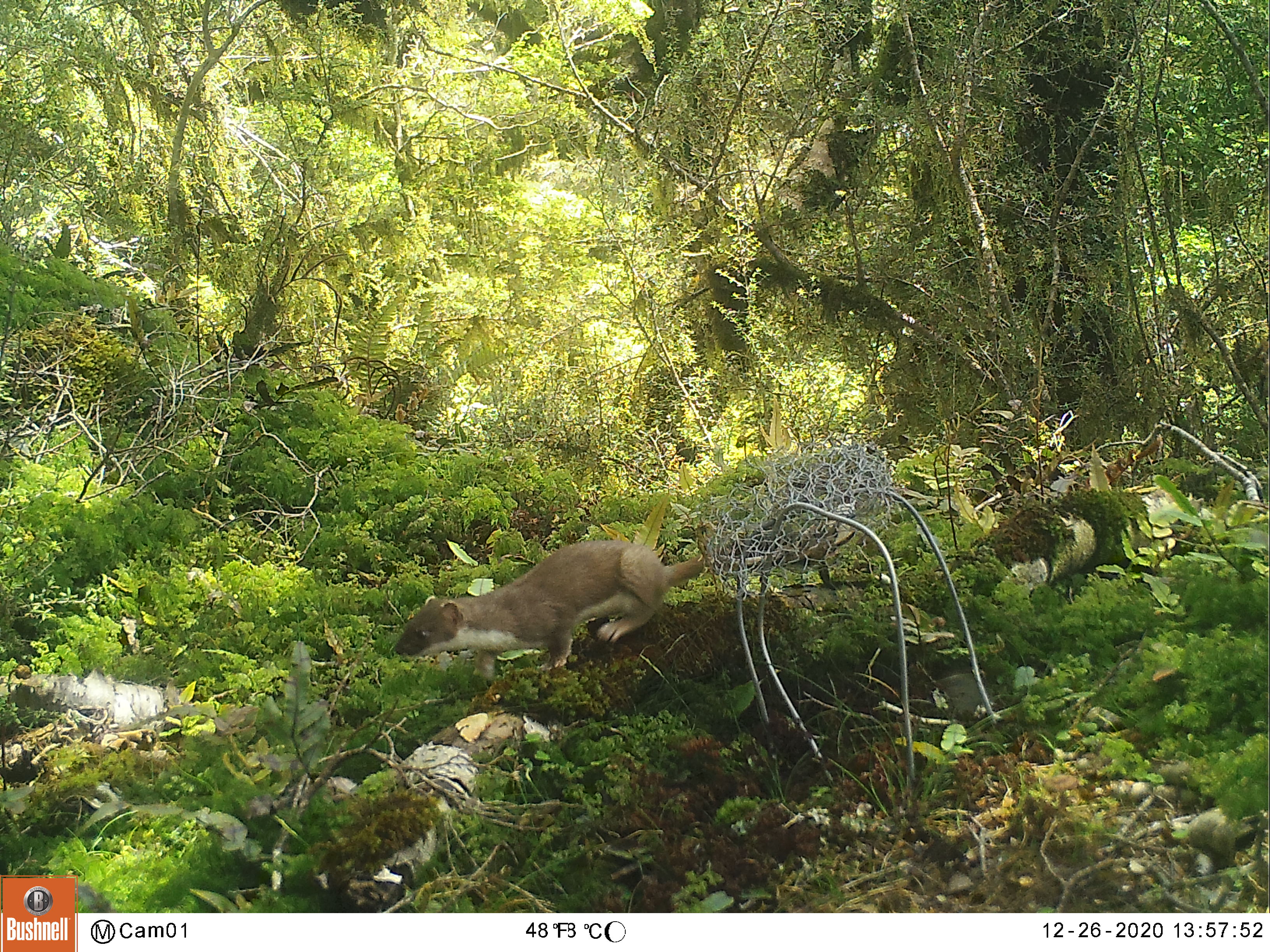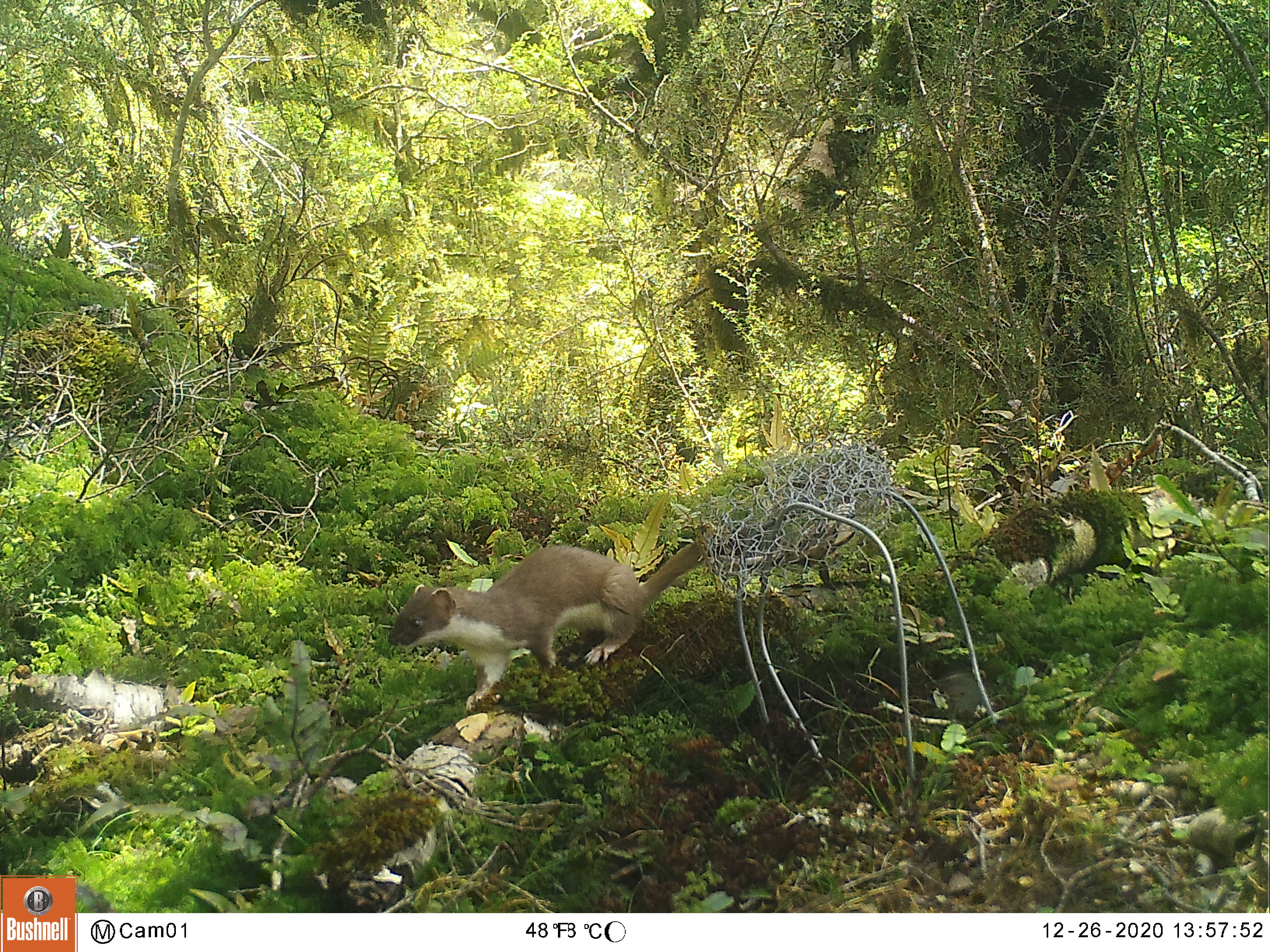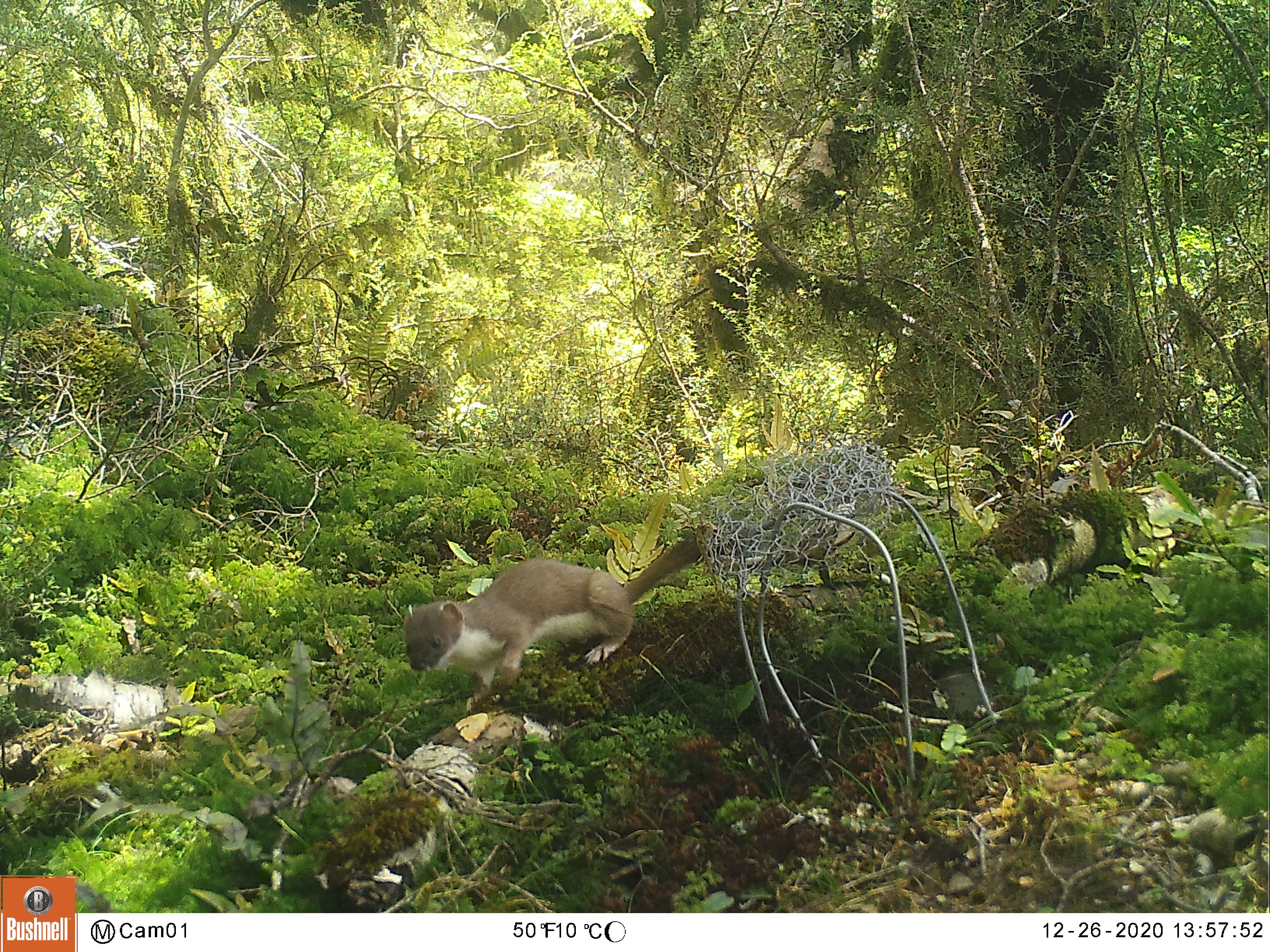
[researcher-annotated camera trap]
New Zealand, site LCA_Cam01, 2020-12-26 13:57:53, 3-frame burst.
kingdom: Animalia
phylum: Chordata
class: Mammalia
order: Carnivora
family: Mustelidae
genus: Mustela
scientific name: Mustela erminea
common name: stoat